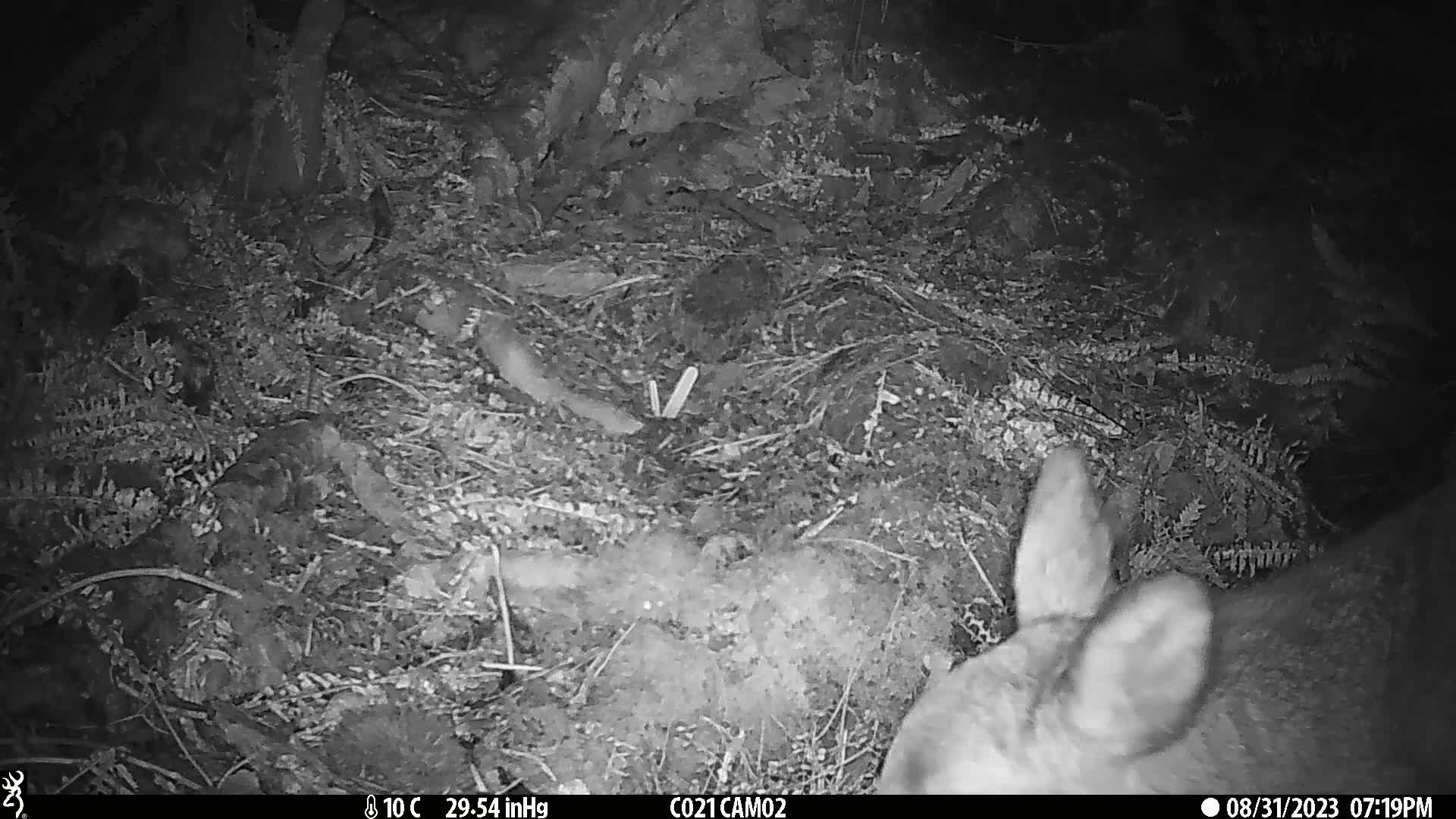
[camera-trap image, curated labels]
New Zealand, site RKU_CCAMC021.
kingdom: Animalia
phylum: Chordata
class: Mammalia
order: Artiodactyla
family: Cervidae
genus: Odocoileus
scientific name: Odocoileus virginianus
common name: white-tailed deer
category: white tailed deer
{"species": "white tailed deer (white-tailed deer) (Odocoileus virginianus)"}